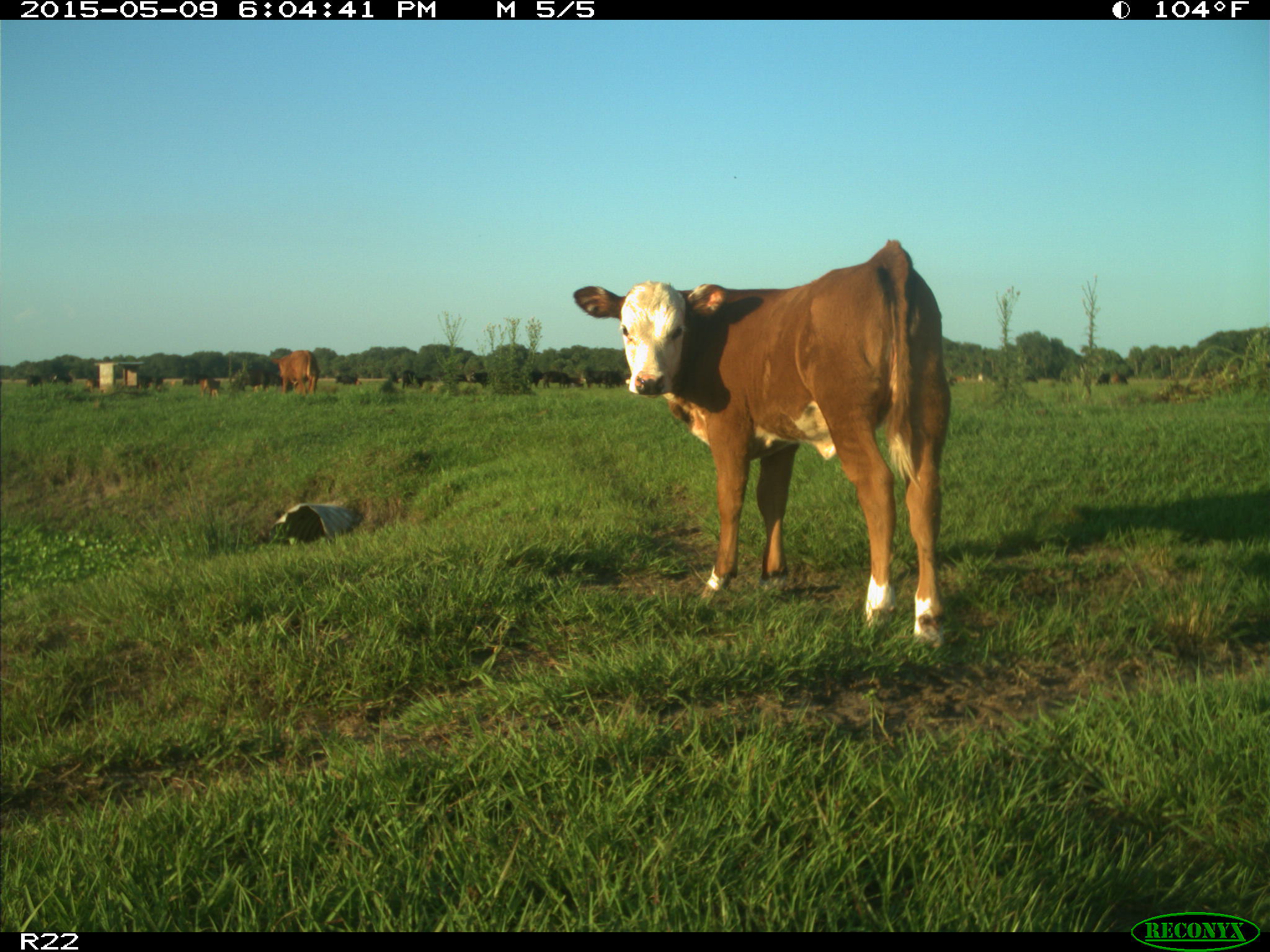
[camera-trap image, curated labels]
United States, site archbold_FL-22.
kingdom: Animalia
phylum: Chordata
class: Mammalia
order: Artiodactyla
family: Bovidae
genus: Bos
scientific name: Bos taurus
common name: domestic cow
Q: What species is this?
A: Bos taurus (domestic cow).